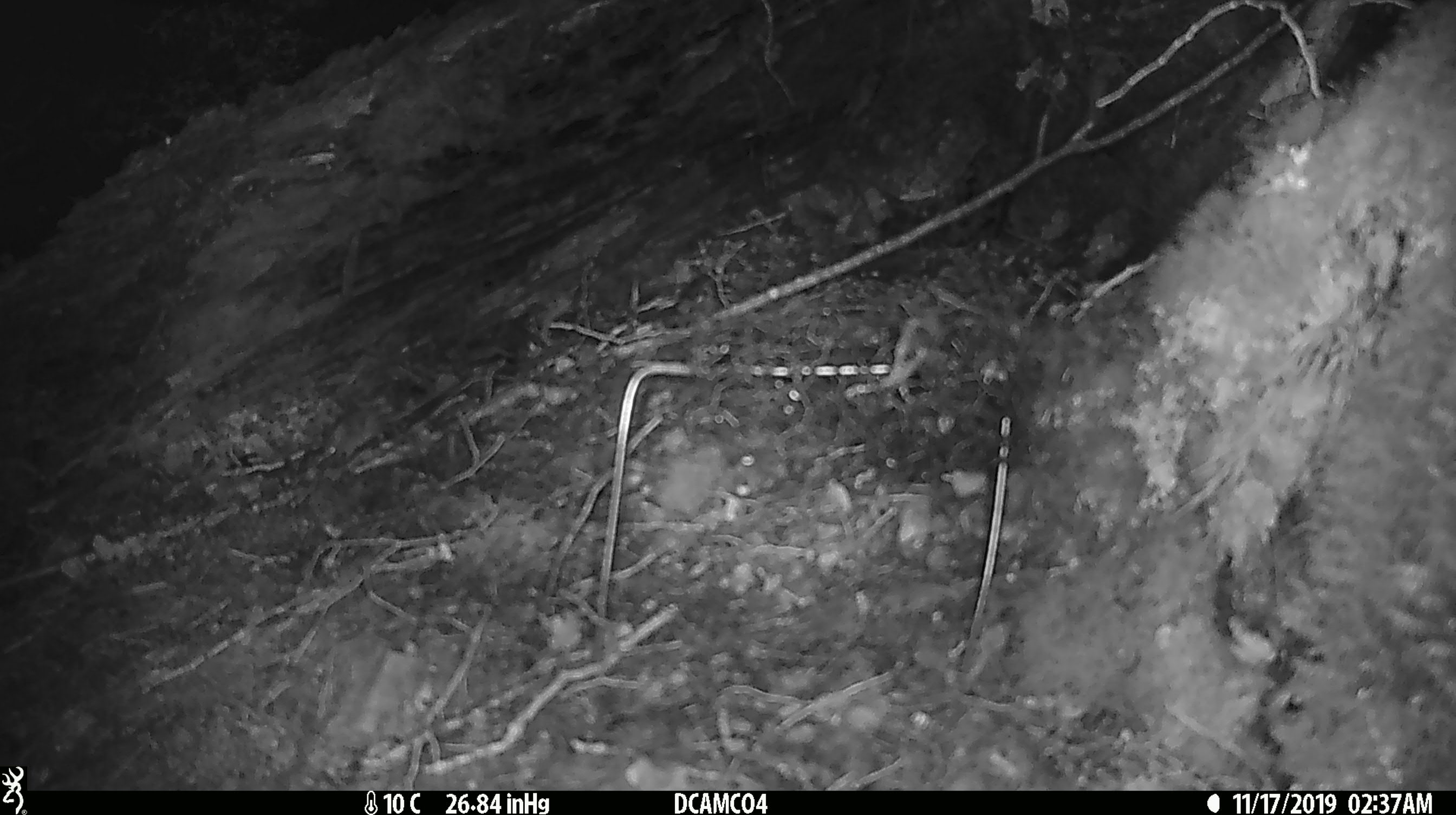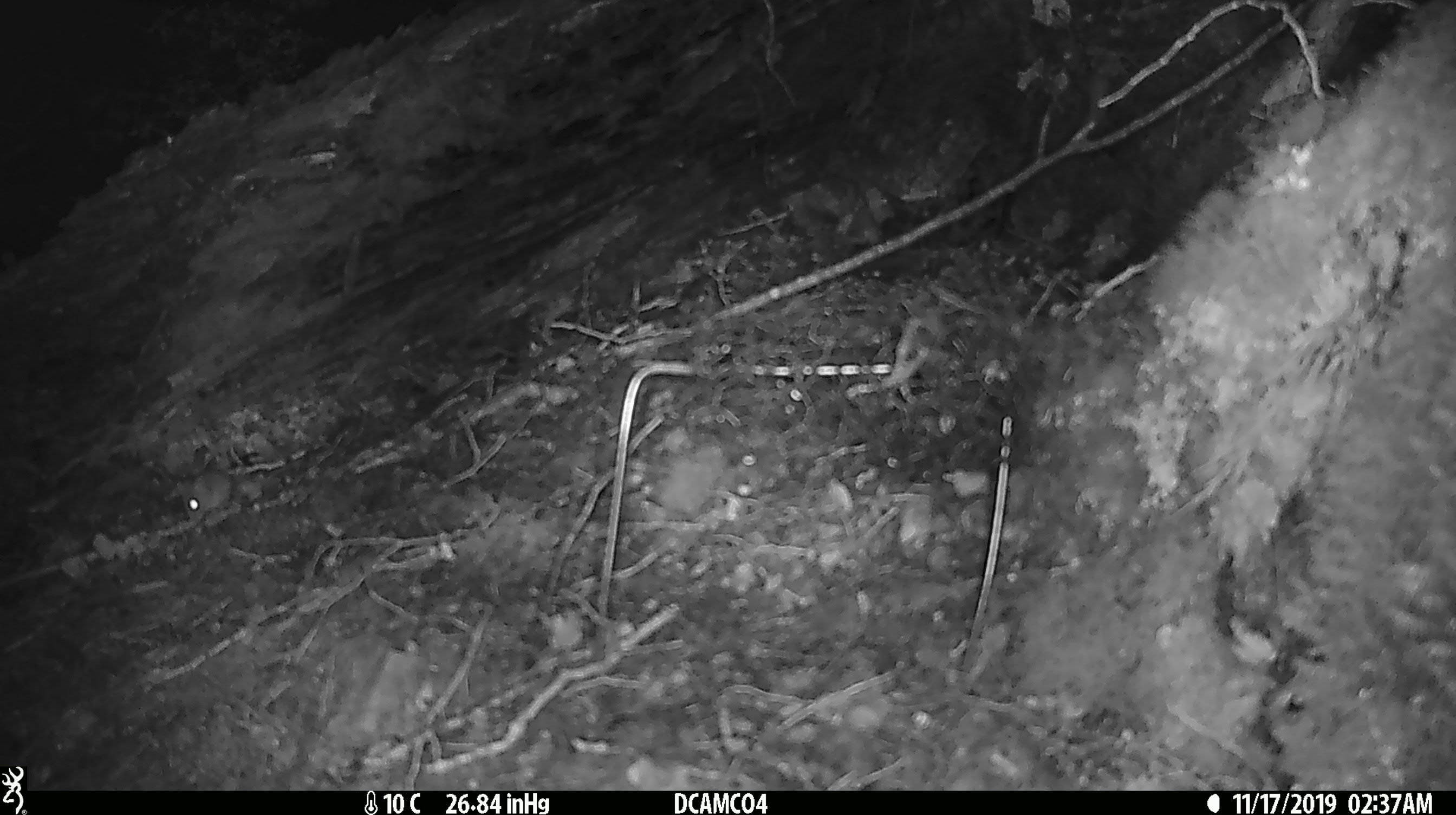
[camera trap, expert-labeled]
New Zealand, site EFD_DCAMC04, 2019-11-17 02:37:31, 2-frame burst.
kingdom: Animalia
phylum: Chordata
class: Mammalia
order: Rodentia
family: Muridae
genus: Mus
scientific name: Mus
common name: mouse